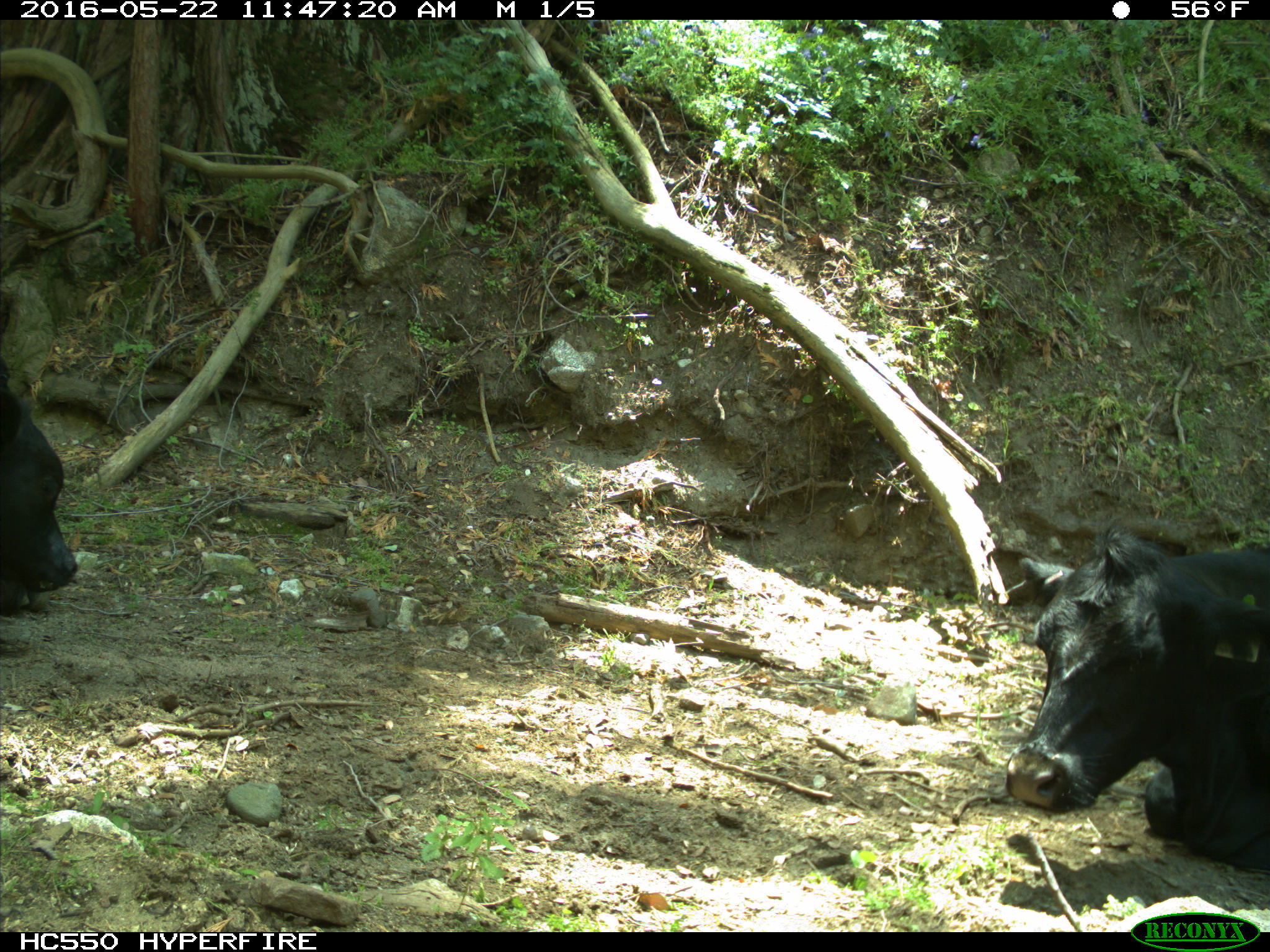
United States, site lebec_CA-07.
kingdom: Animalia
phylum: Chordata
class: Mammalia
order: Artiodactyla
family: Bovidae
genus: Bos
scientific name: Bos taurus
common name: domestic cow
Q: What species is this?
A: Bos taurus (domestic cow).